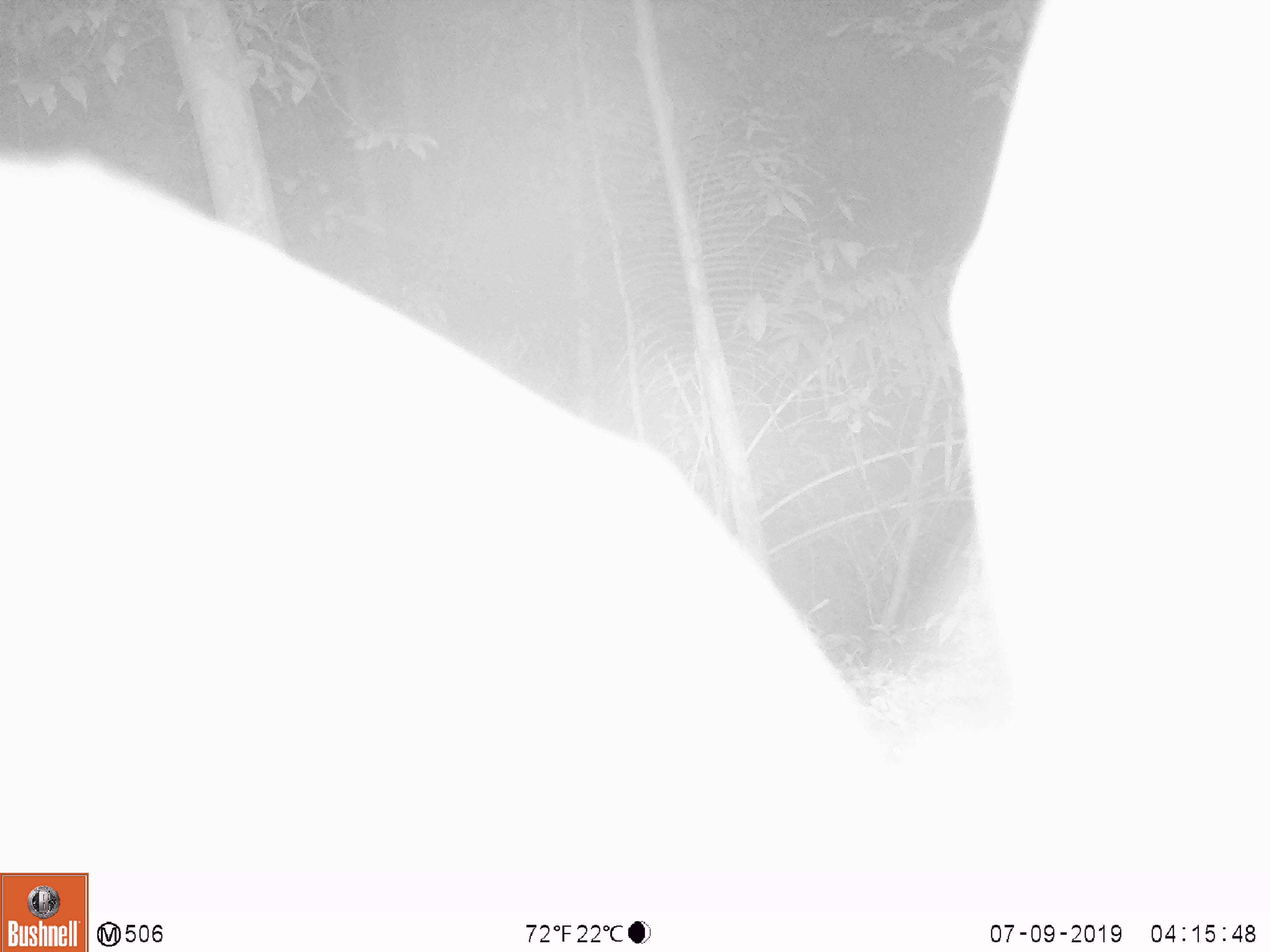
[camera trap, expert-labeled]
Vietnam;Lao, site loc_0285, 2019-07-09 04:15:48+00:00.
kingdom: Animalia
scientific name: Animalia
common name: animal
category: unidentified animal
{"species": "unidentified animal (animal) (Animalia)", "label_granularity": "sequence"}